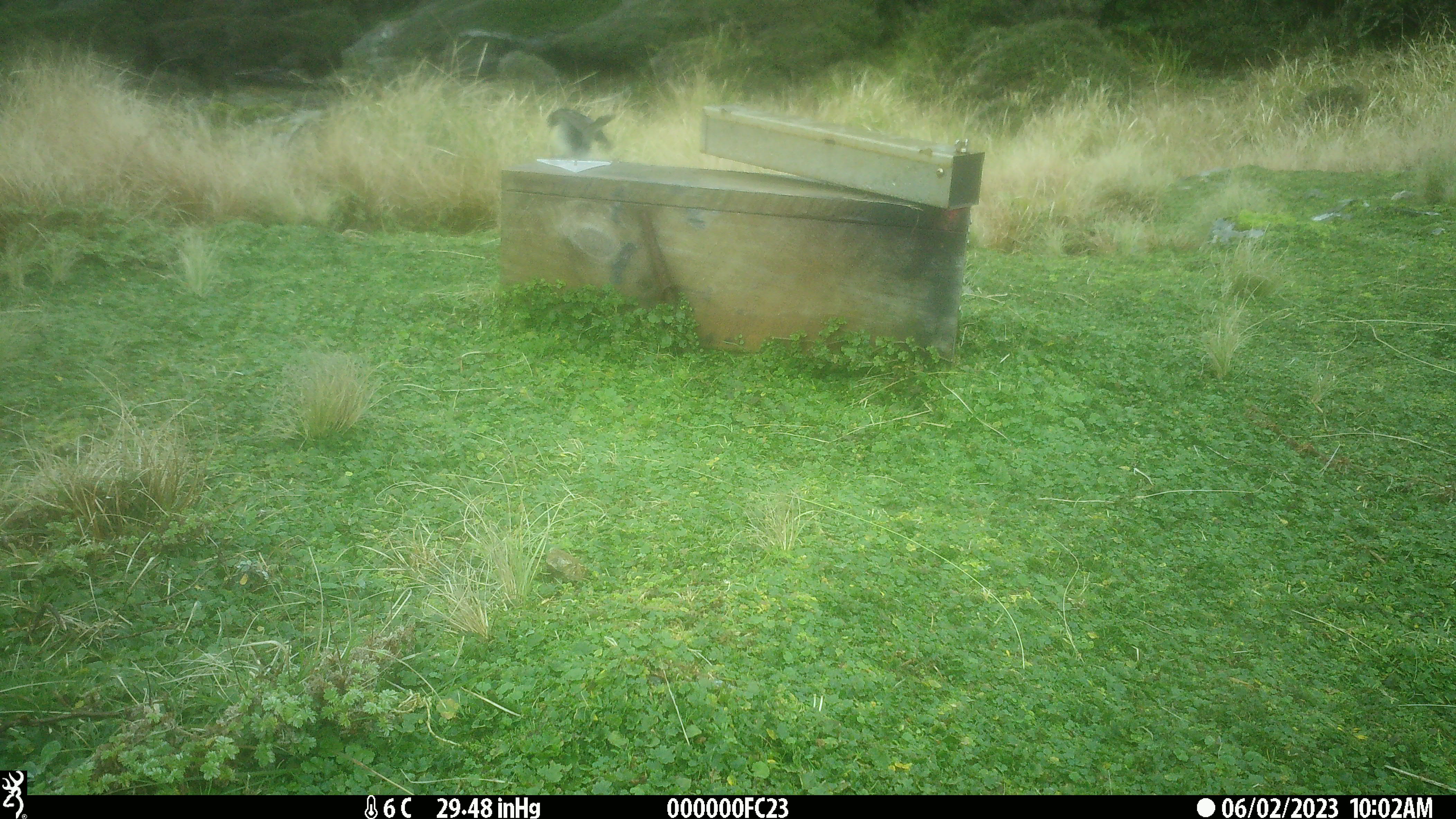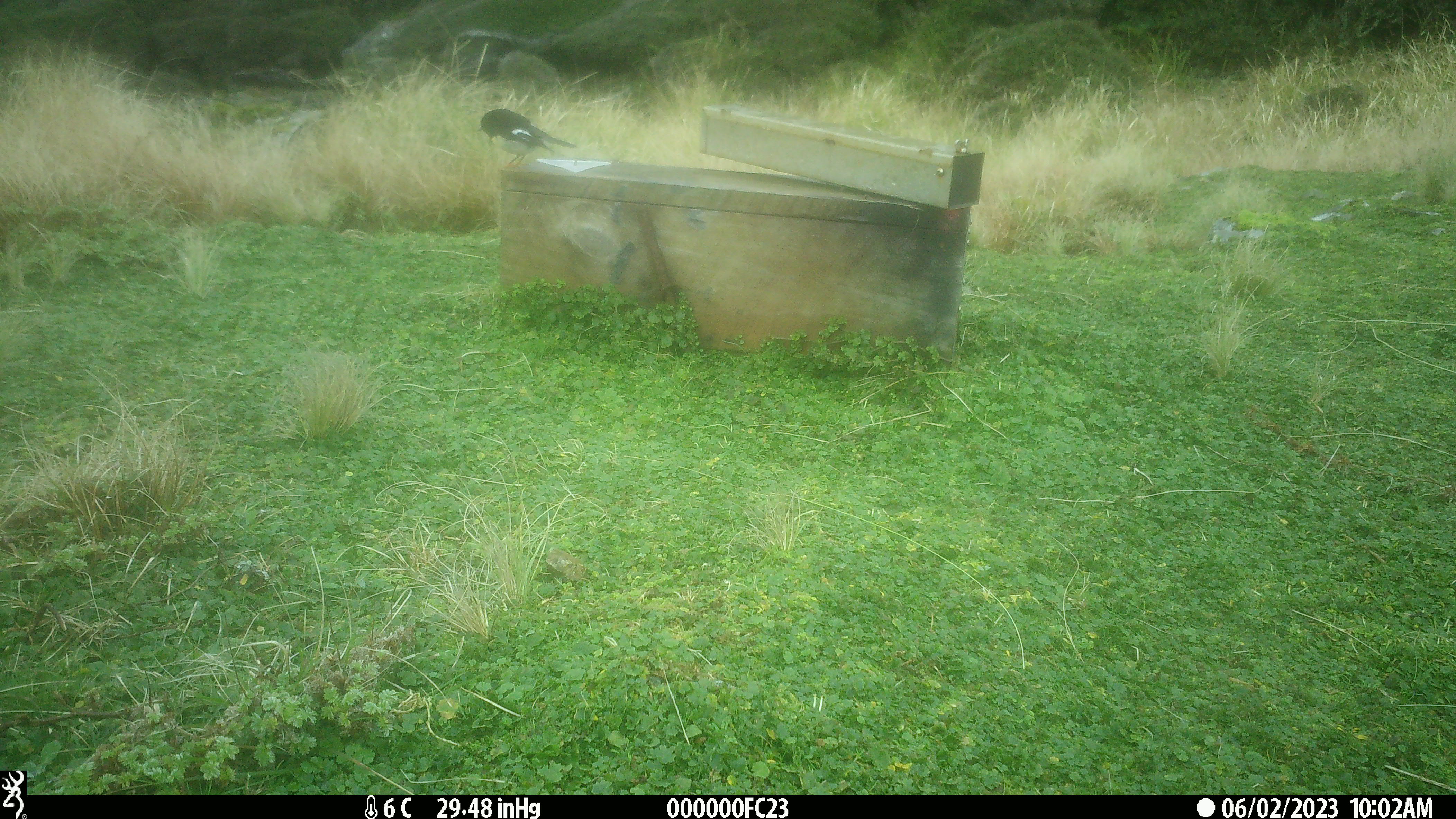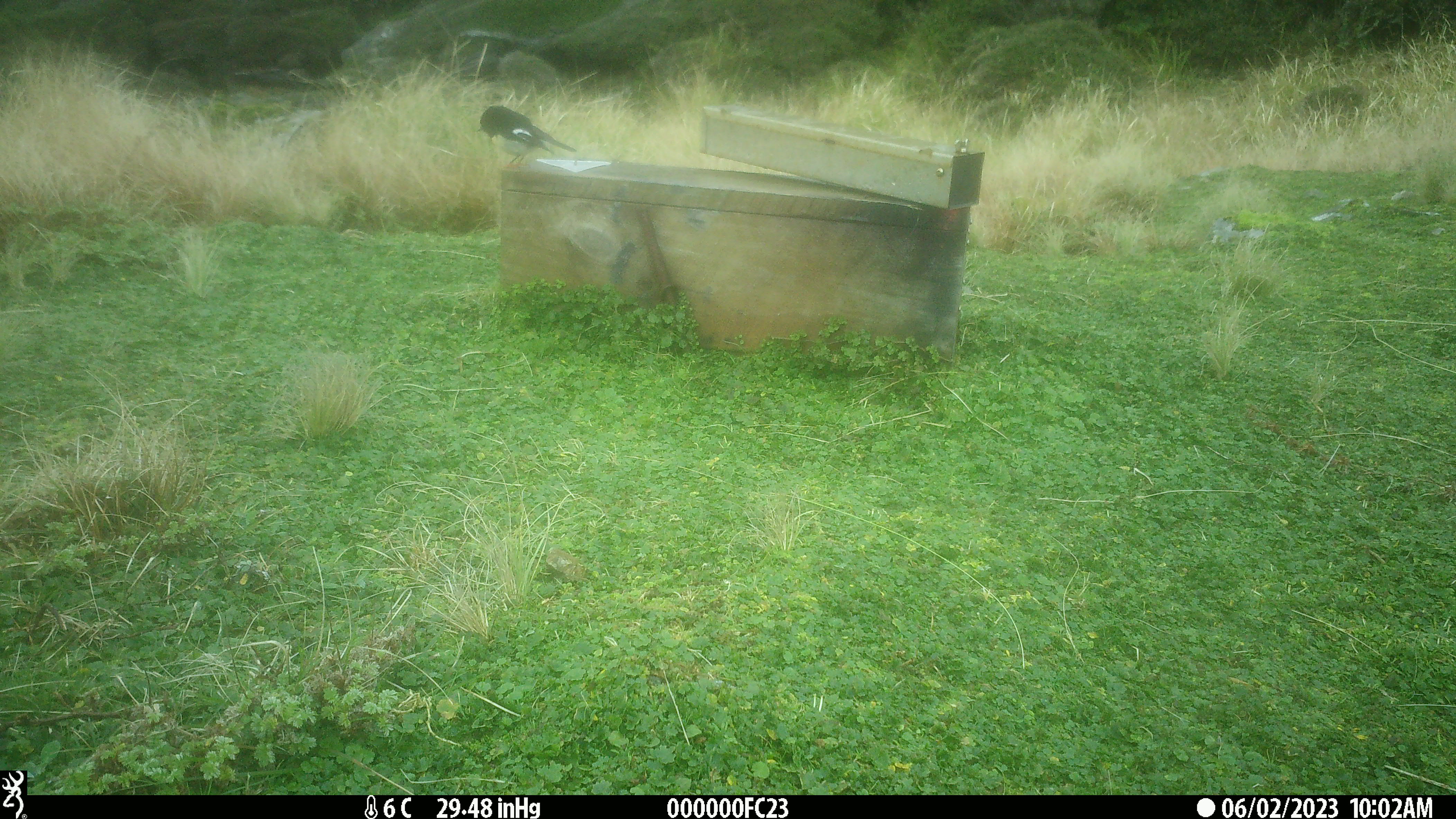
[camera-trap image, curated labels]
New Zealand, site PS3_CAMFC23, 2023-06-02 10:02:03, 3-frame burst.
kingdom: Animalia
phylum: Chordata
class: Aves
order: Passeriformes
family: Petroicidae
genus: Petroica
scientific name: Petroica macrocephala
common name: tomtit